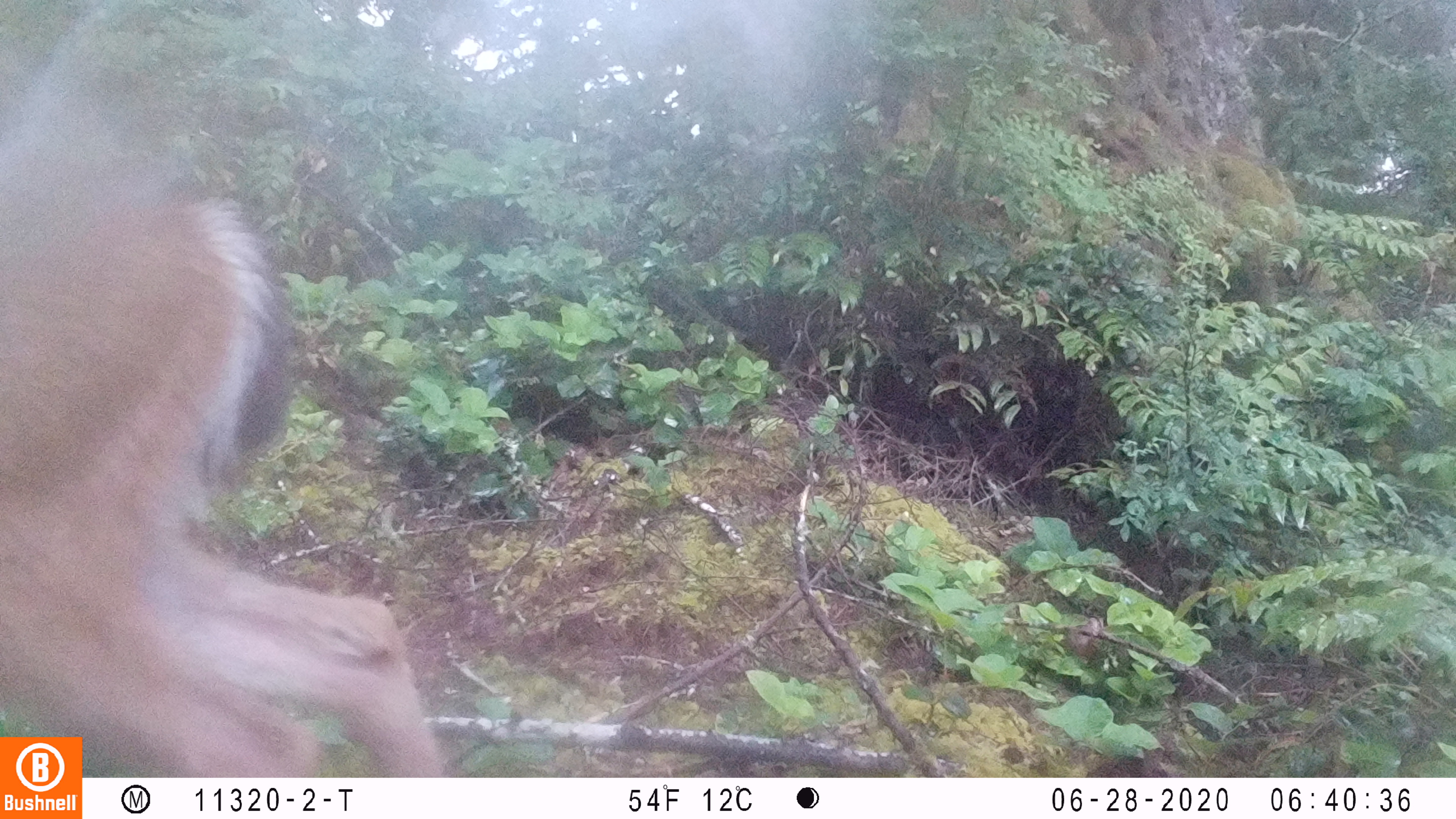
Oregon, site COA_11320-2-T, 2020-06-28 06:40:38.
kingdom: Animalia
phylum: Chordata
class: Mammalia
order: Artiodactyla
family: Cervidae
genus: Odocoileus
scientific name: Odocoileus hemionus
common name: black-tailed deer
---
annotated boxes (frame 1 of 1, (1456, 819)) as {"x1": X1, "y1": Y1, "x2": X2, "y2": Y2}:
black-tailed deer: {"x1": 4, "y1": 145, "x2": 427, "y2": 729}